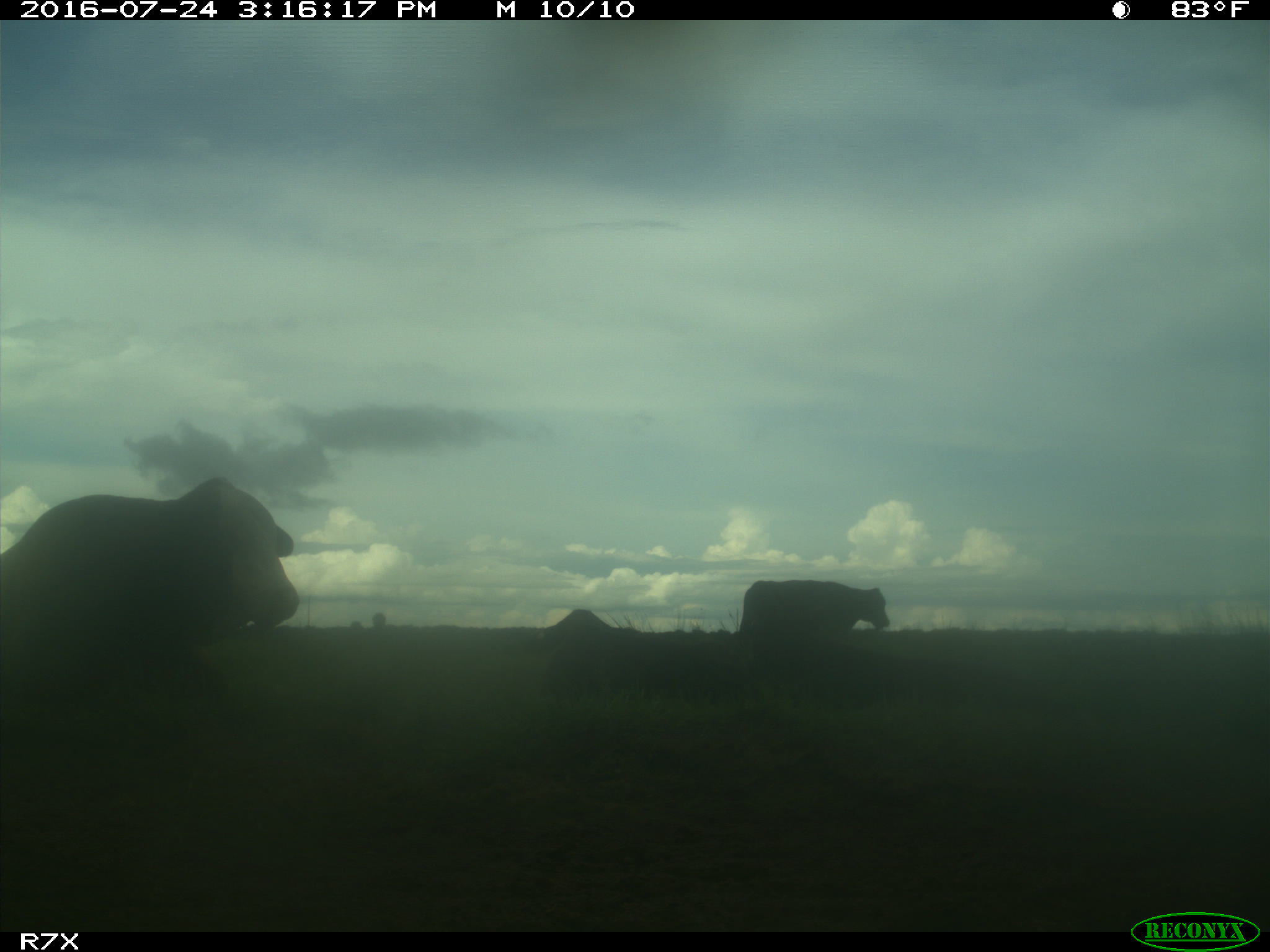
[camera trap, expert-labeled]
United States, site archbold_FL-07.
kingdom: Animalia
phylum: Chordata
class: Mammalia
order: Artiodactyla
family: Bovidae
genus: Bos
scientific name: Bos taurus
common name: domestic cow